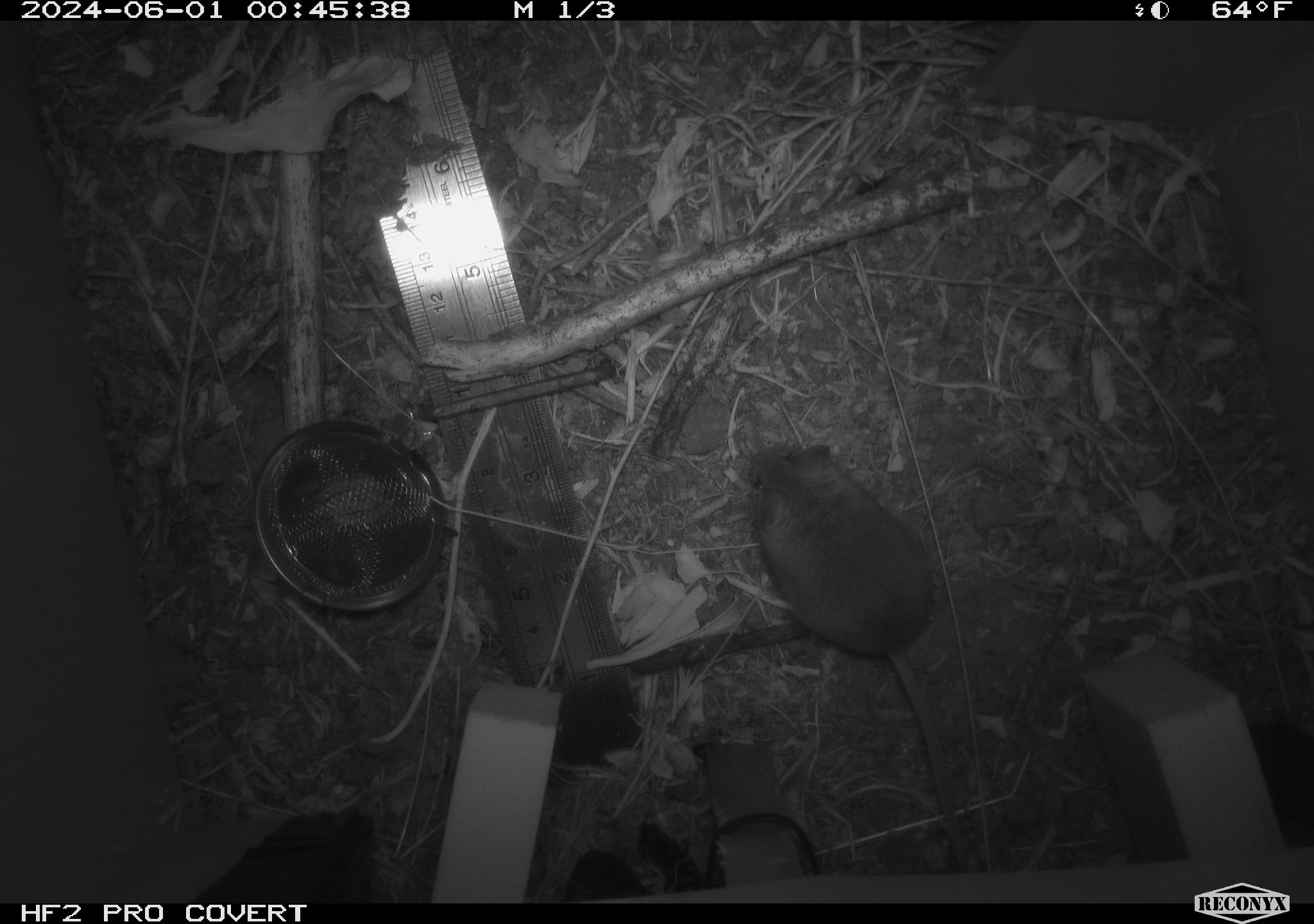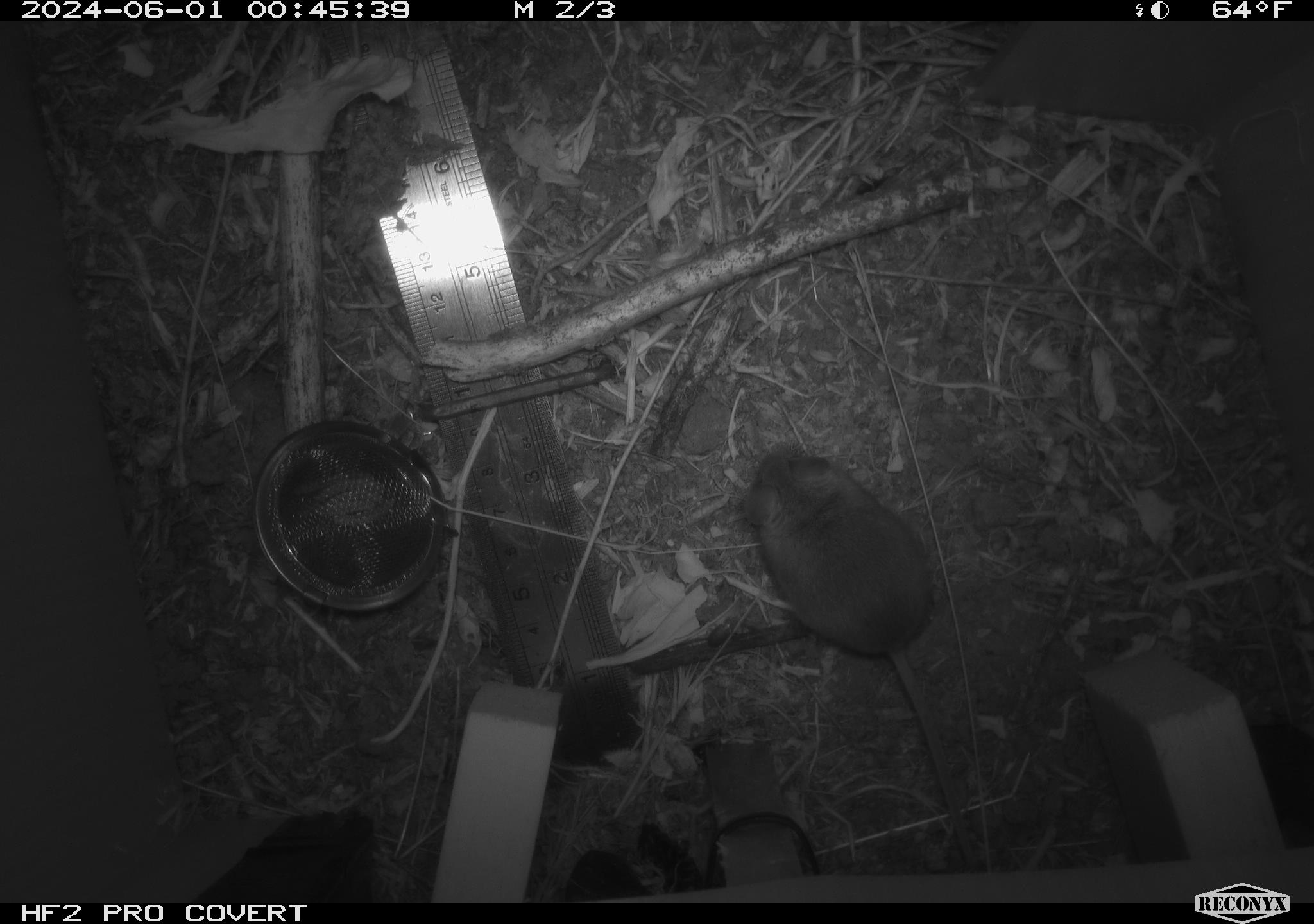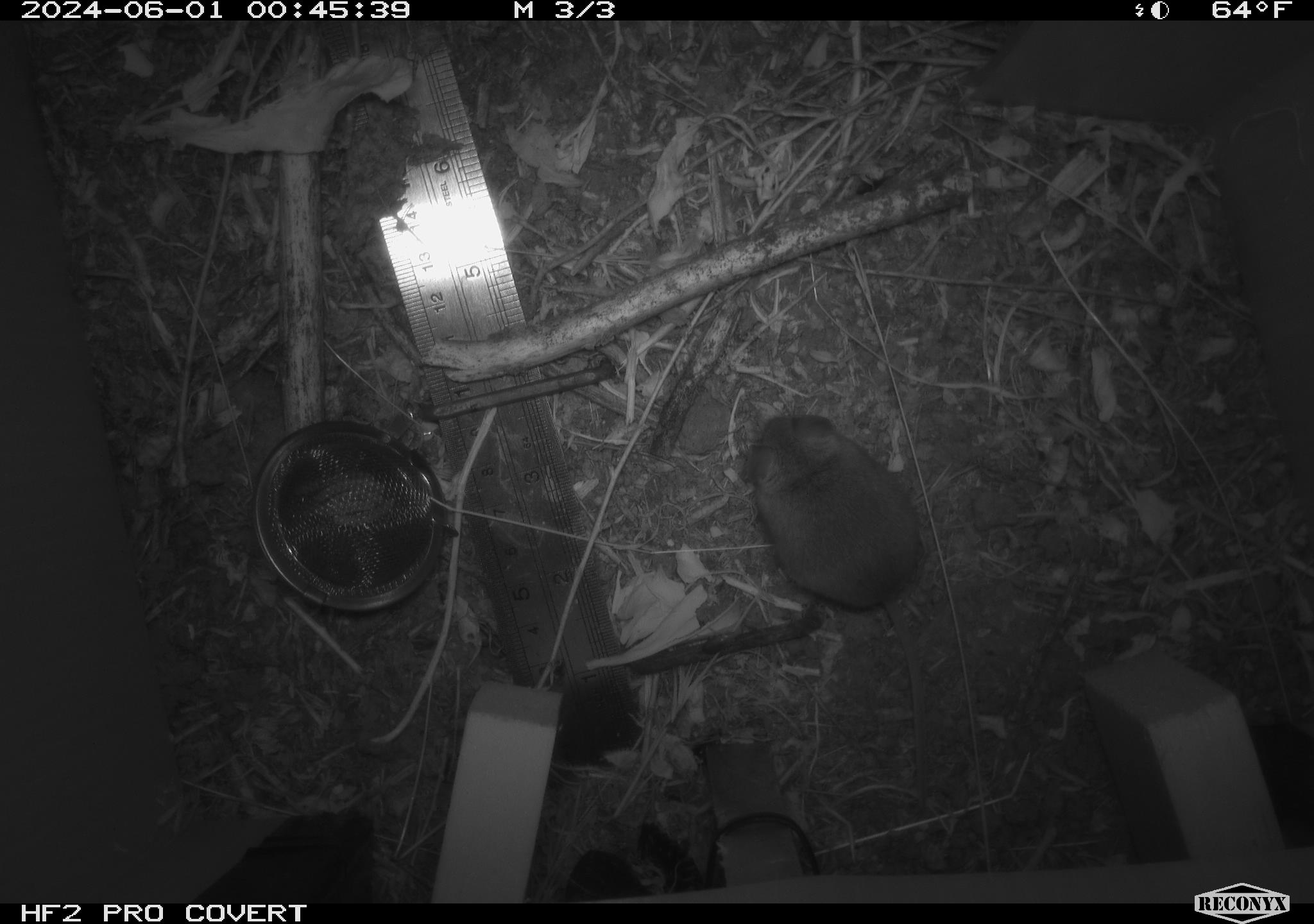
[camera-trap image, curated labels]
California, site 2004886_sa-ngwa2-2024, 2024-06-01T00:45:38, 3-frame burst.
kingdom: Animalia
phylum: Chordata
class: Mammalia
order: Rodentia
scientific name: Rodentia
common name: mouse species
Mouse species (Rodentia).